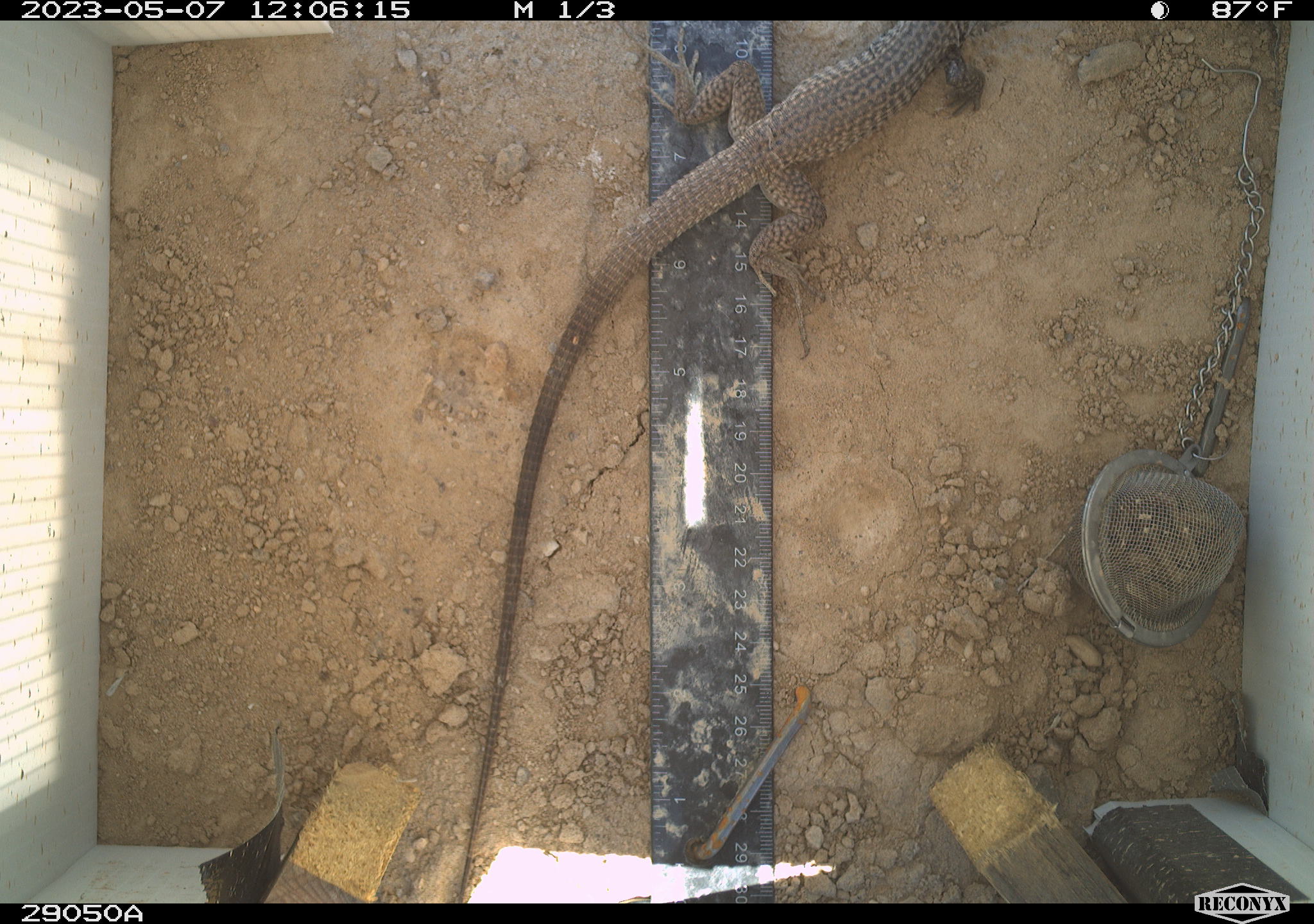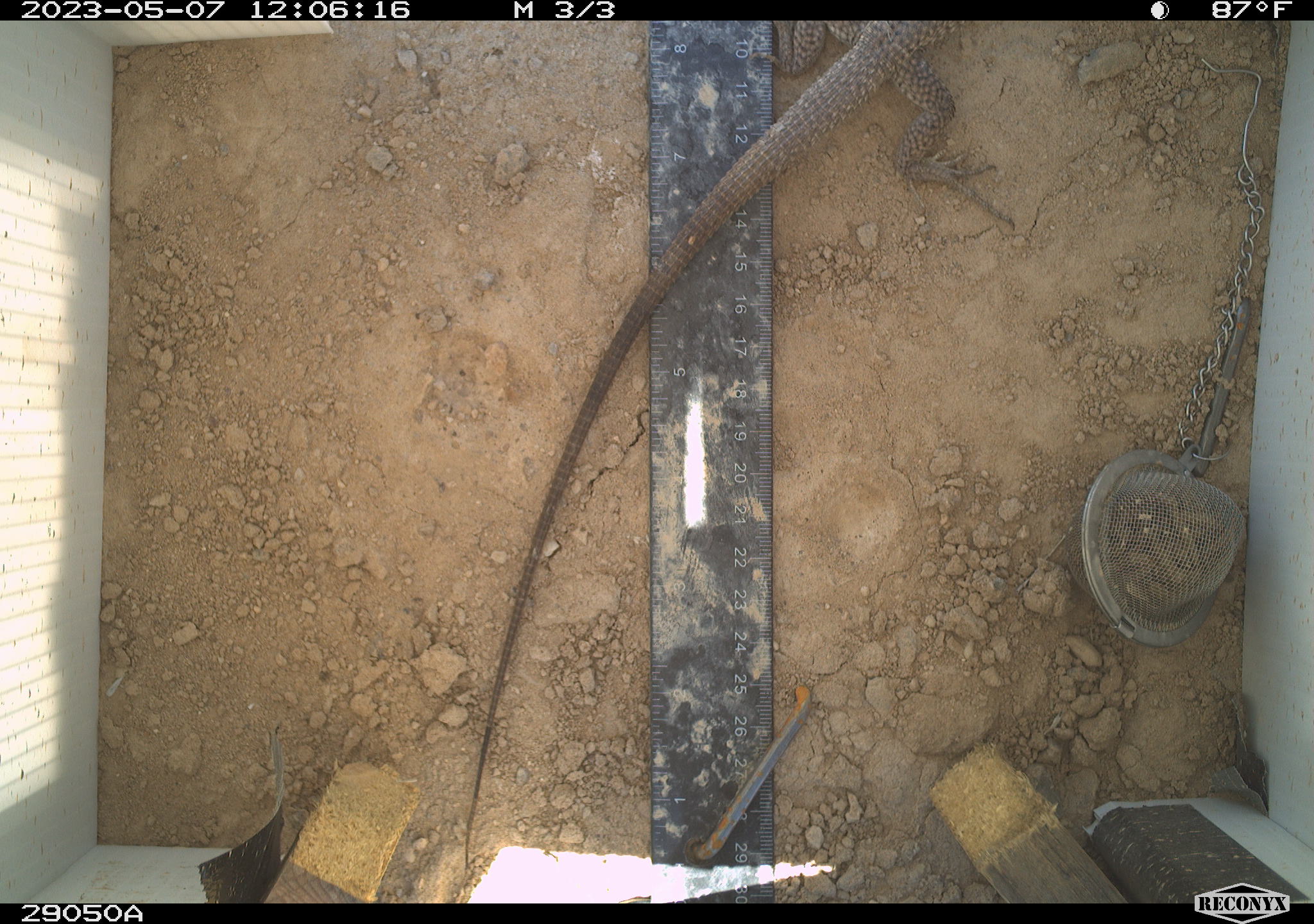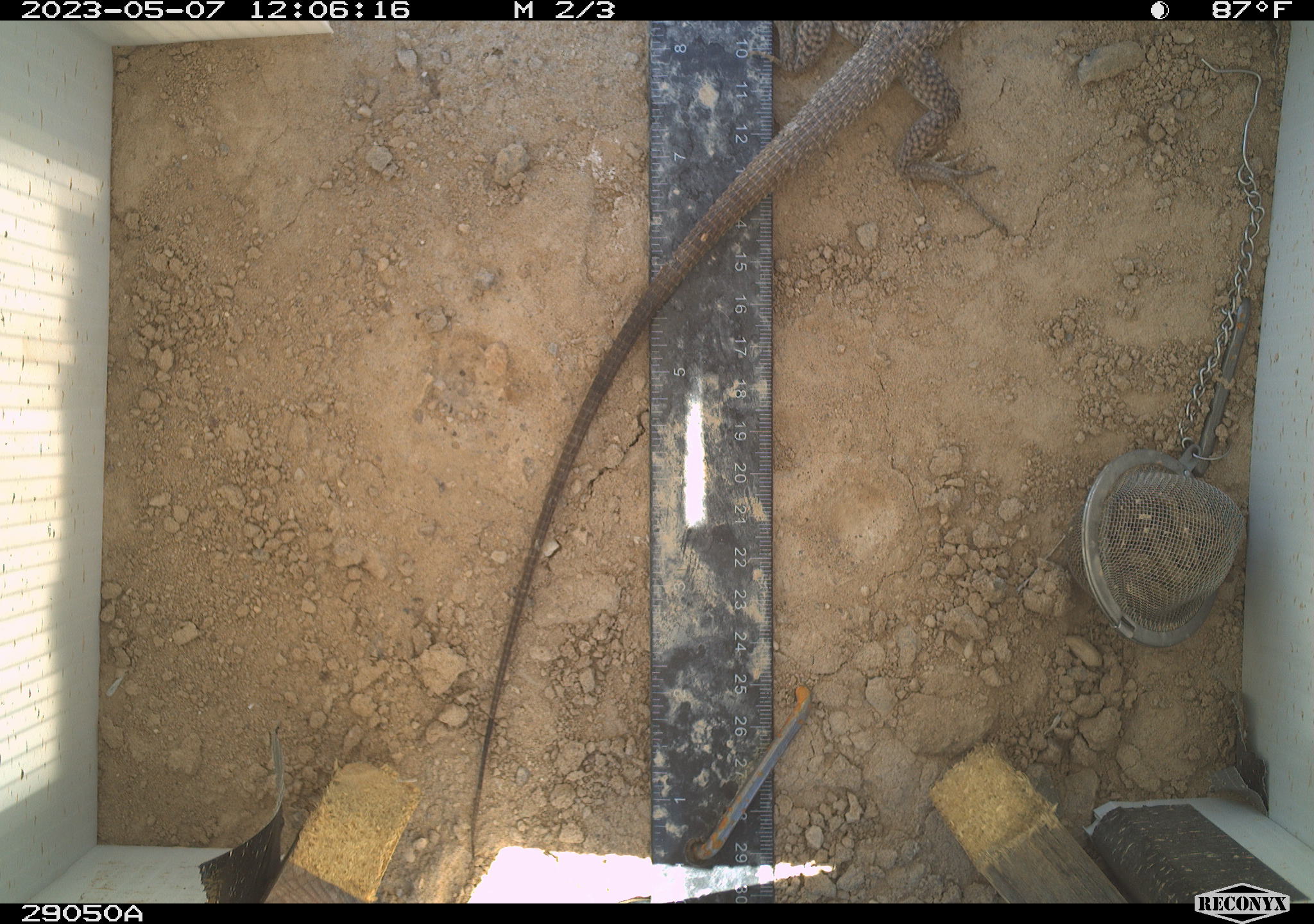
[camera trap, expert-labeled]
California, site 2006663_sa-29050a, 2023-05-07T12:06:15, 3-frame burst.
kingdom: Animalia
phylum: Chordata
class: Reptilia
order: Squamata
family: Teiidae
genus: Aspidoscelis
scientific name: Aspidoscelis tigris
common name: western whiptail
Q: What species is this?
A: Western whiptail (Aspidoscelis tigris).